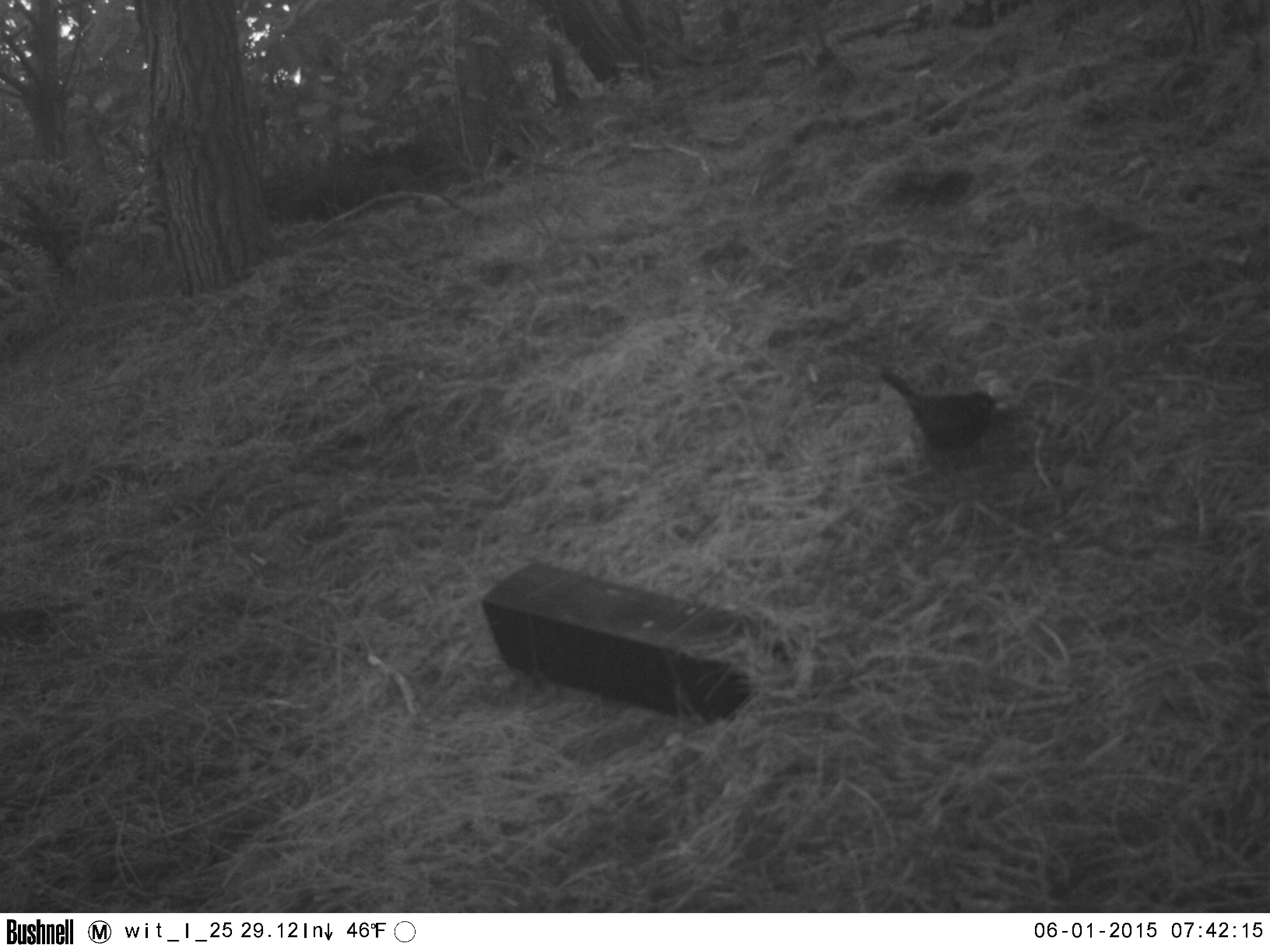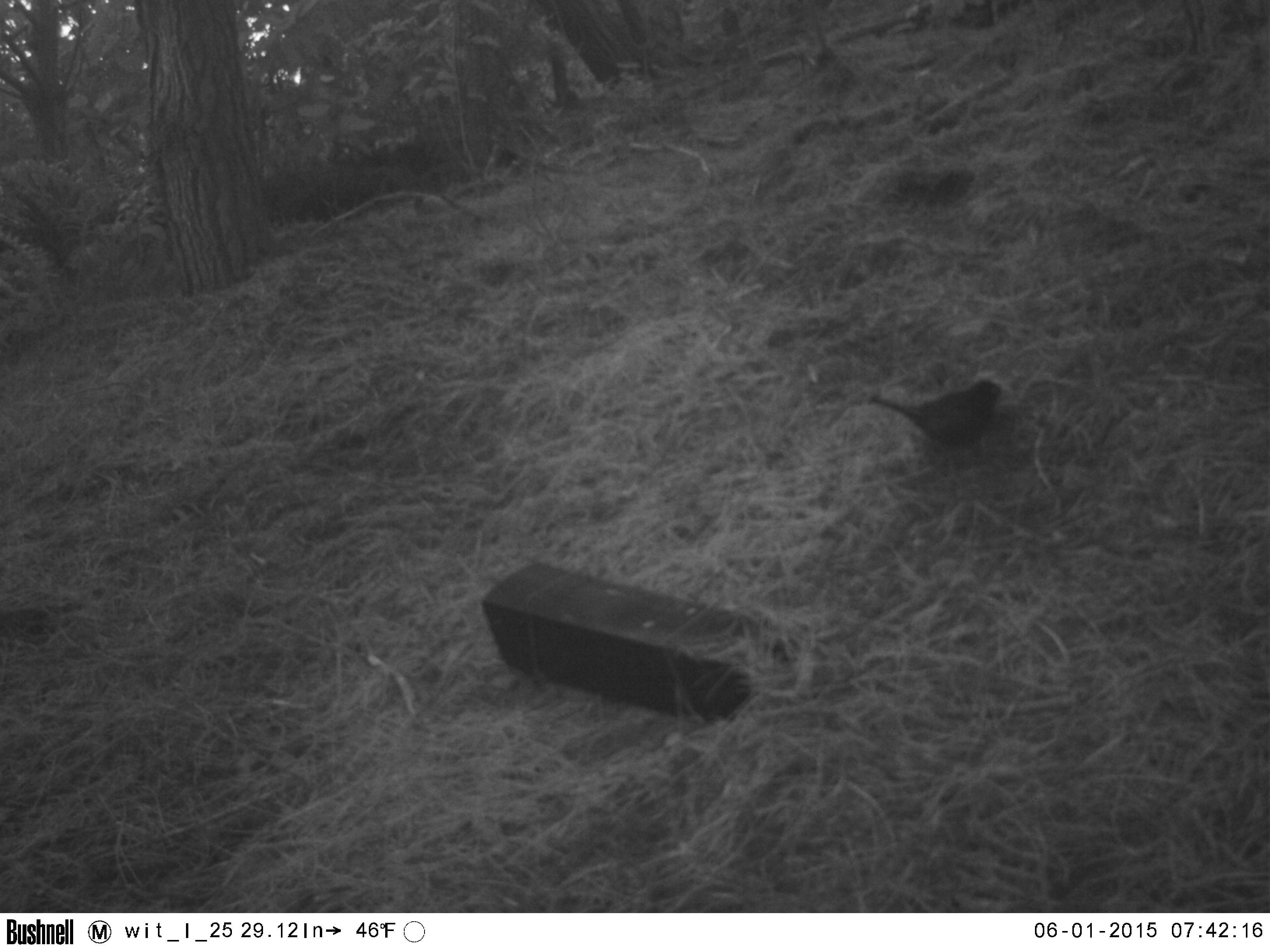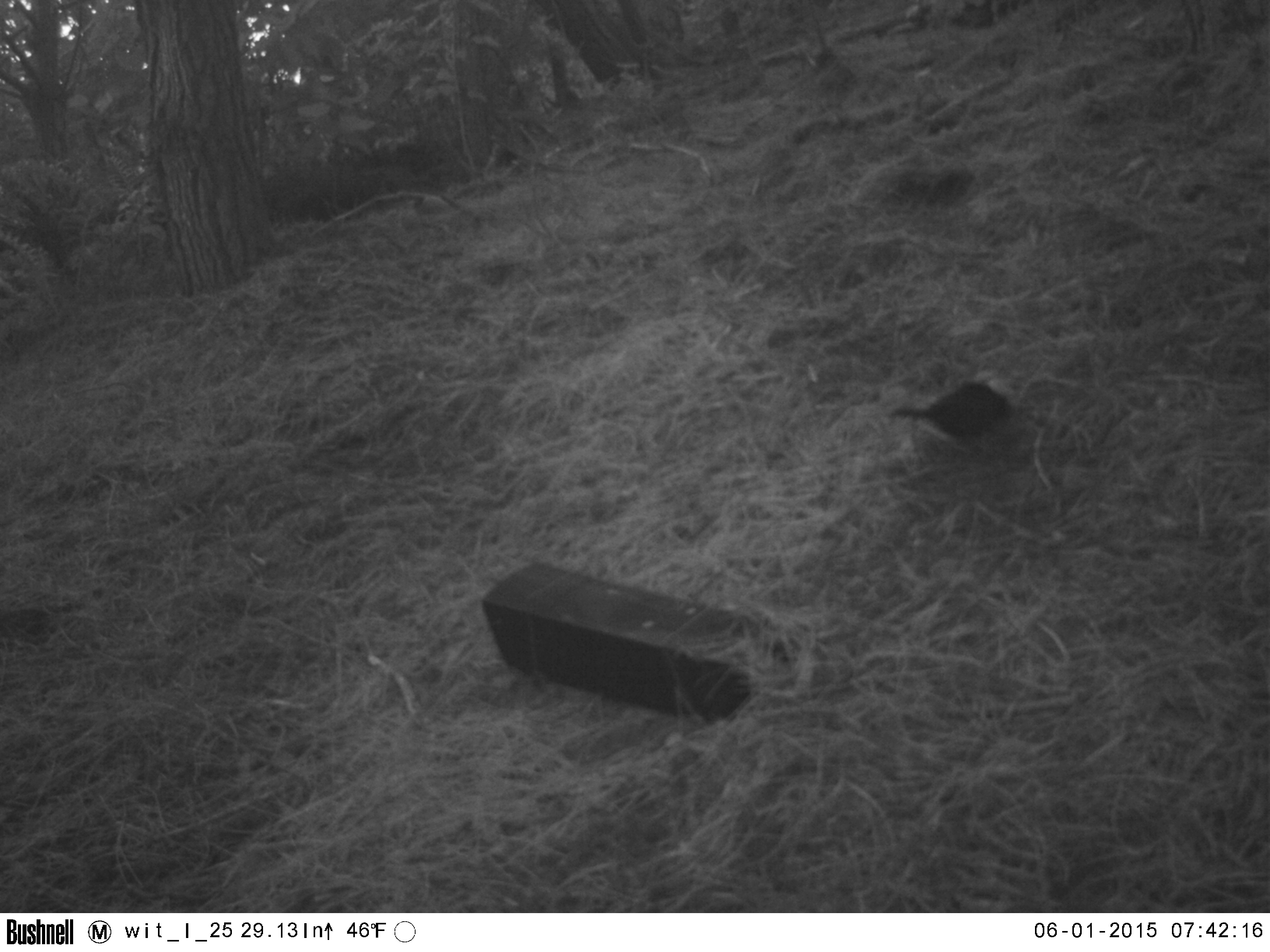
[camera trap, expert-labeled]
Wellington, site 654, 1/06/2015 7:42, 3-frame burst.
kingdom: Animalia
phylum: Chordata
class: Aves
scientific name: Aves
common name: bird